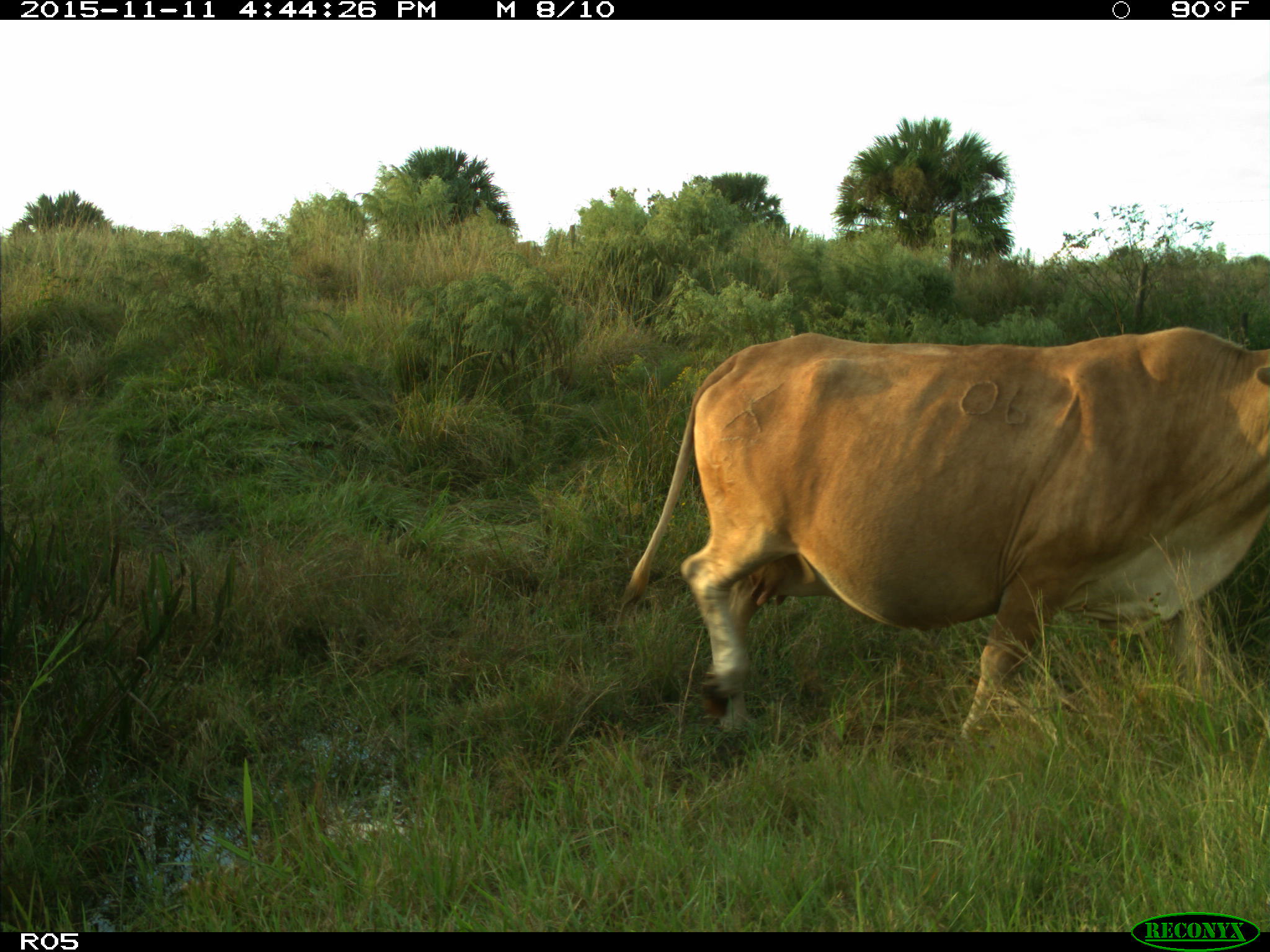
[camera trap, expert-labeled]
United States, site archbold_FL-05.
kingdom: Animalia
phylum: Chordata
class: Mammalia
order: Artiodactyla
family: Bovidae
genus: Bos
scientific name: Bos taurus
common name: domestic cow